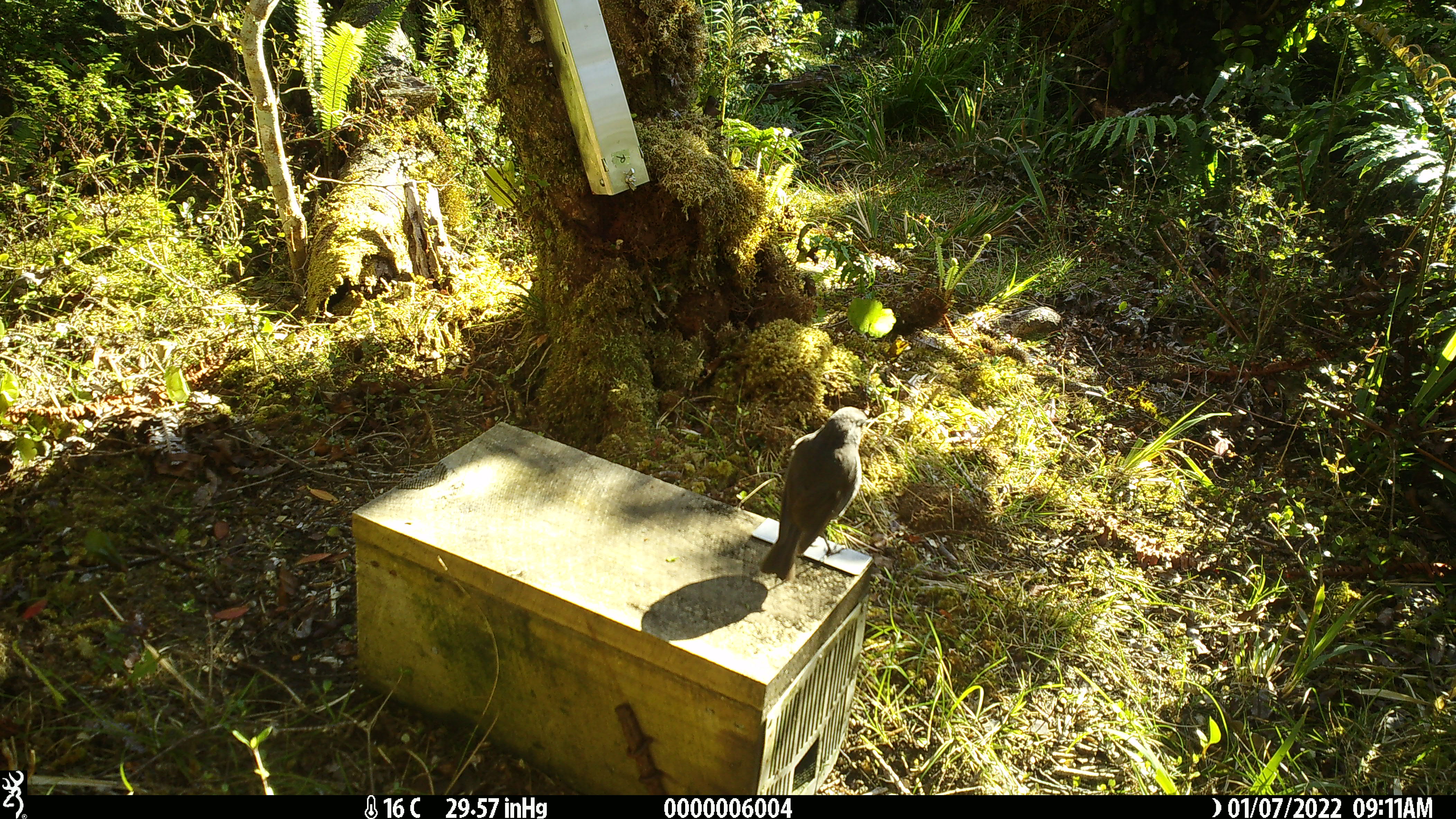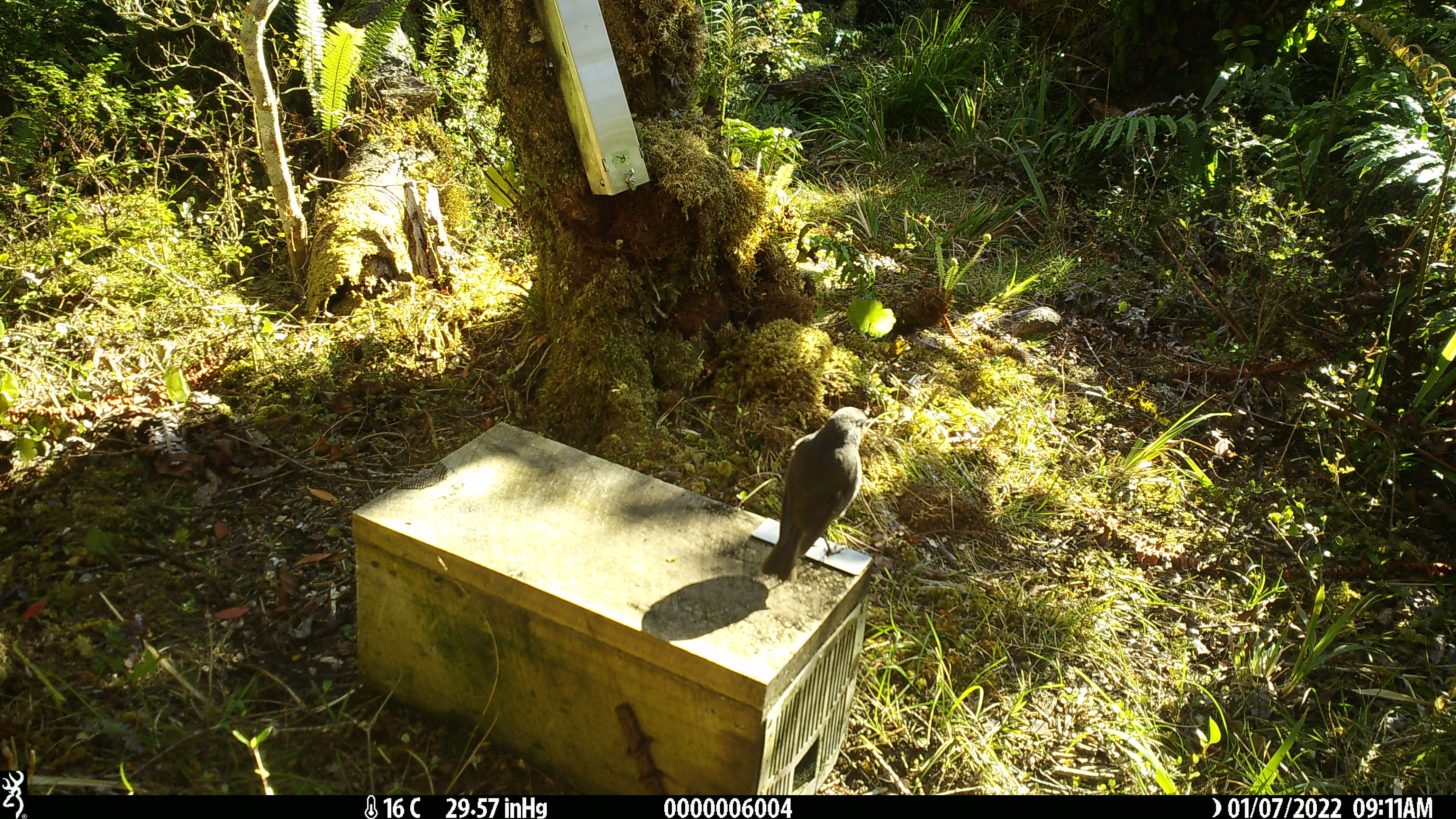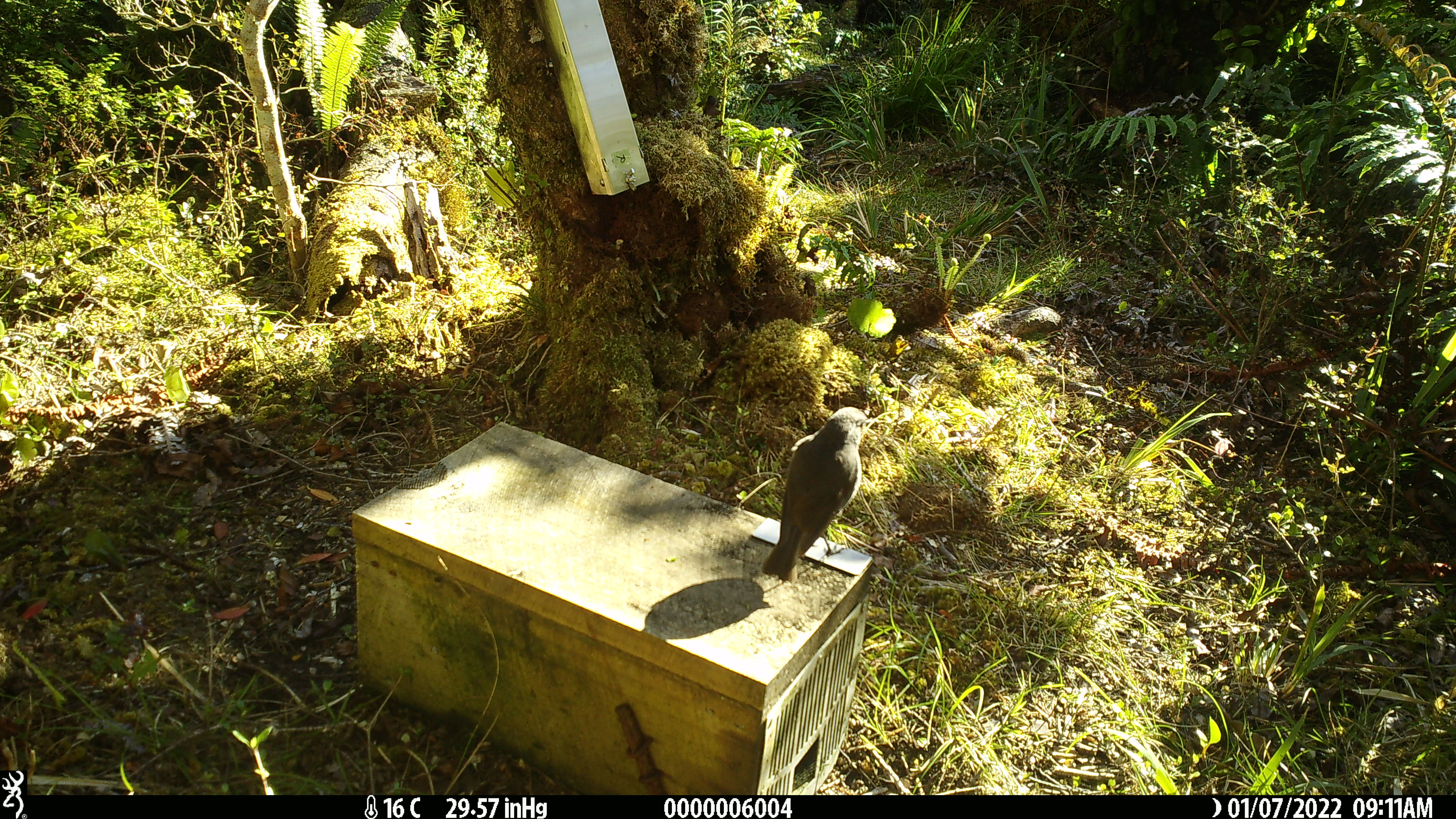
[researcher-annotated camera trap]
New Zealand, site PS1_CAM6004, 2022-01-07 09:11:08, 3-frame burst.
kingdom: Animalia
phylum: Chordata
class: Aves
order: Passeriformes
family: Petroicidae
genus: Petroica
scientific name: Petroica australis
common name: new zealand robin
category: robin